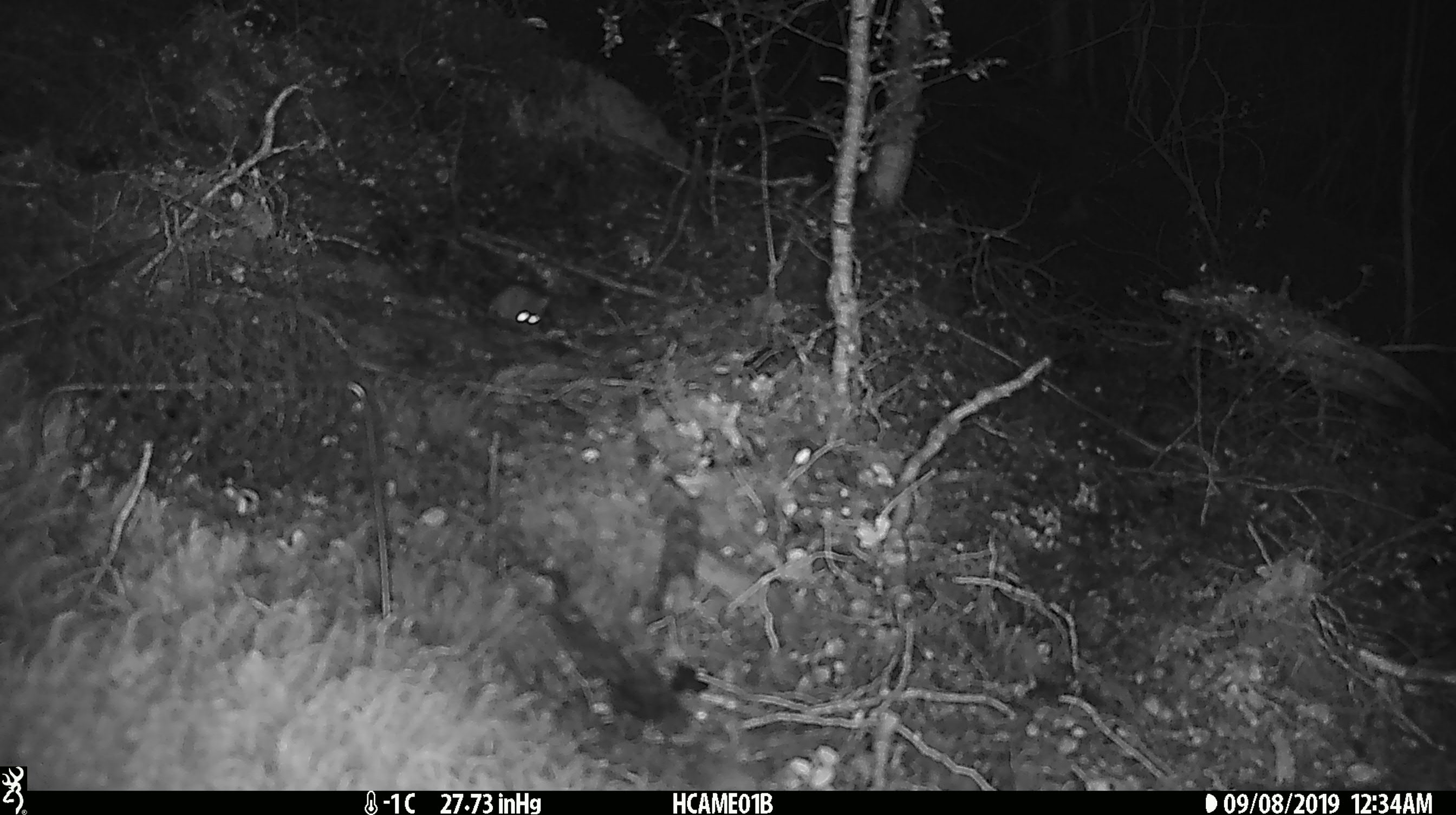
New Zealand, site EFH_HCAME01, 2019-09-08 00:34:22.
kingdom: Animalia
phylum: Chordata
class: Mammalia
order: Rodentia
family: Muridae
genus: Mus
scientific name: Mus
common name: mouse